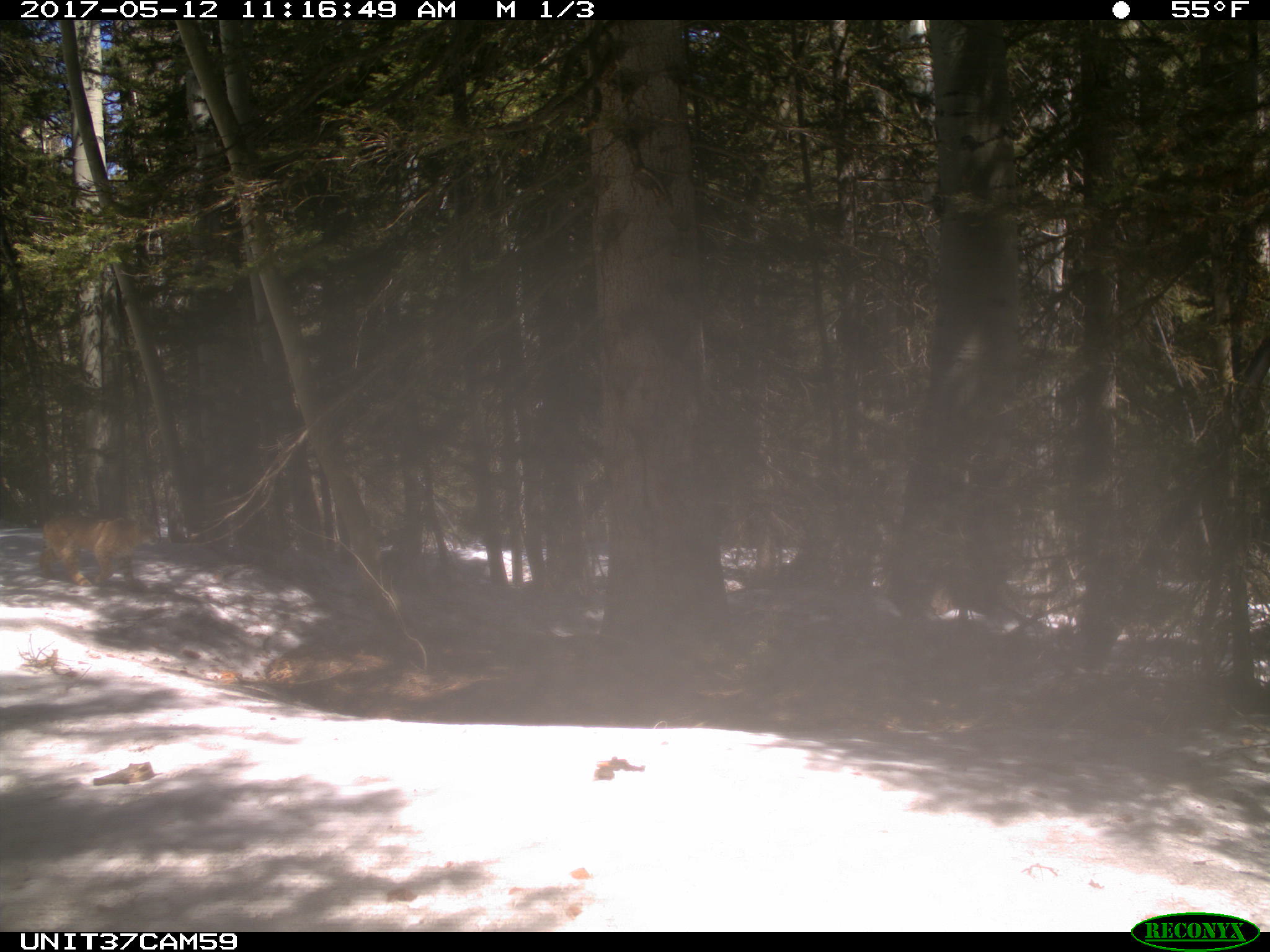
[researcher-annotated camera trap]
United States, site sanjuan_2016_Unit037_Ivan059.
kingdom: Animalia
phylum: Chordata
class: Mammalia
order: Carnivora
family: Felidae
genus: Lynx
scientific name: Lynx rufus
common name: bobcat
Lynx rufus (bobcat).